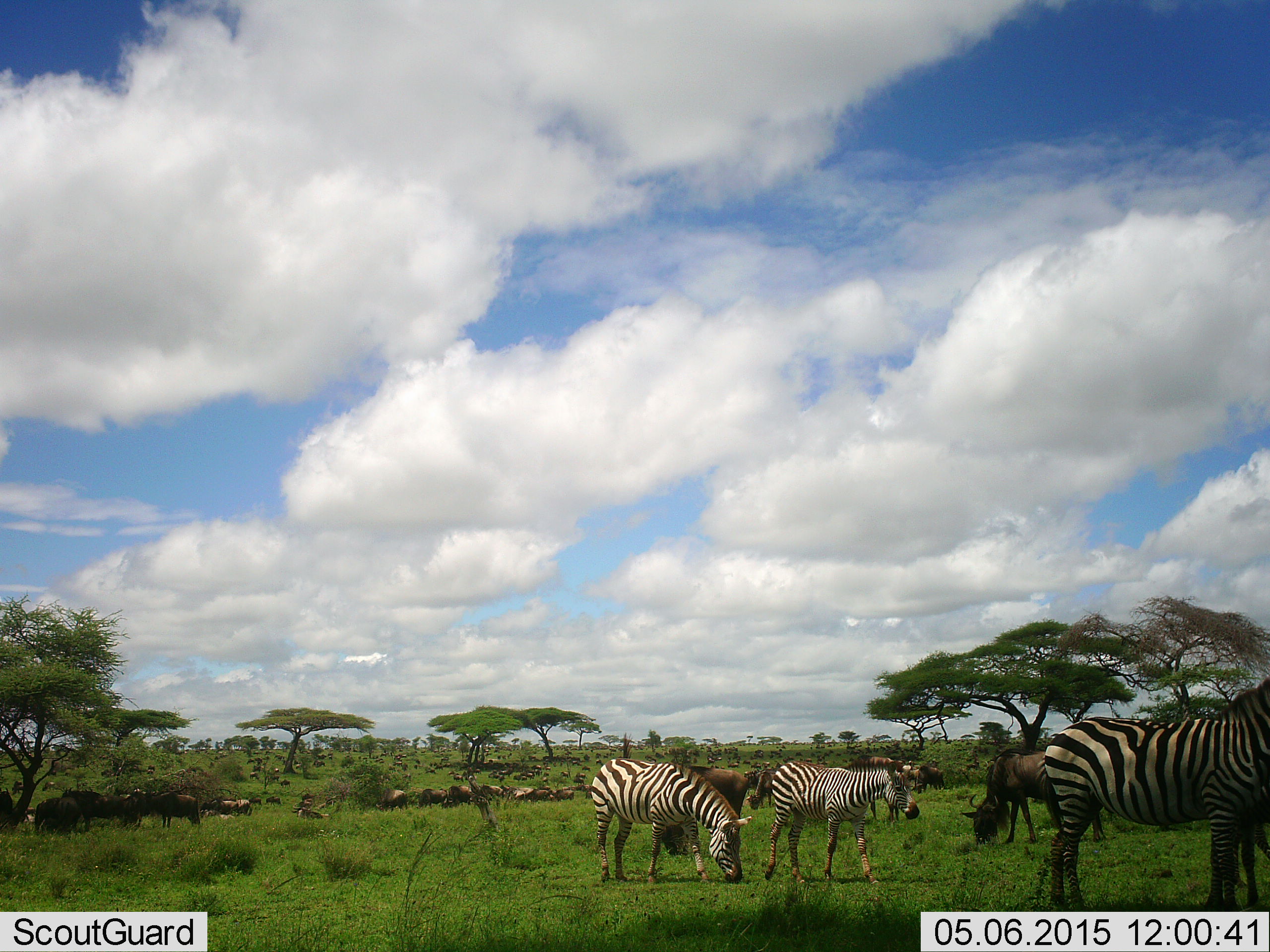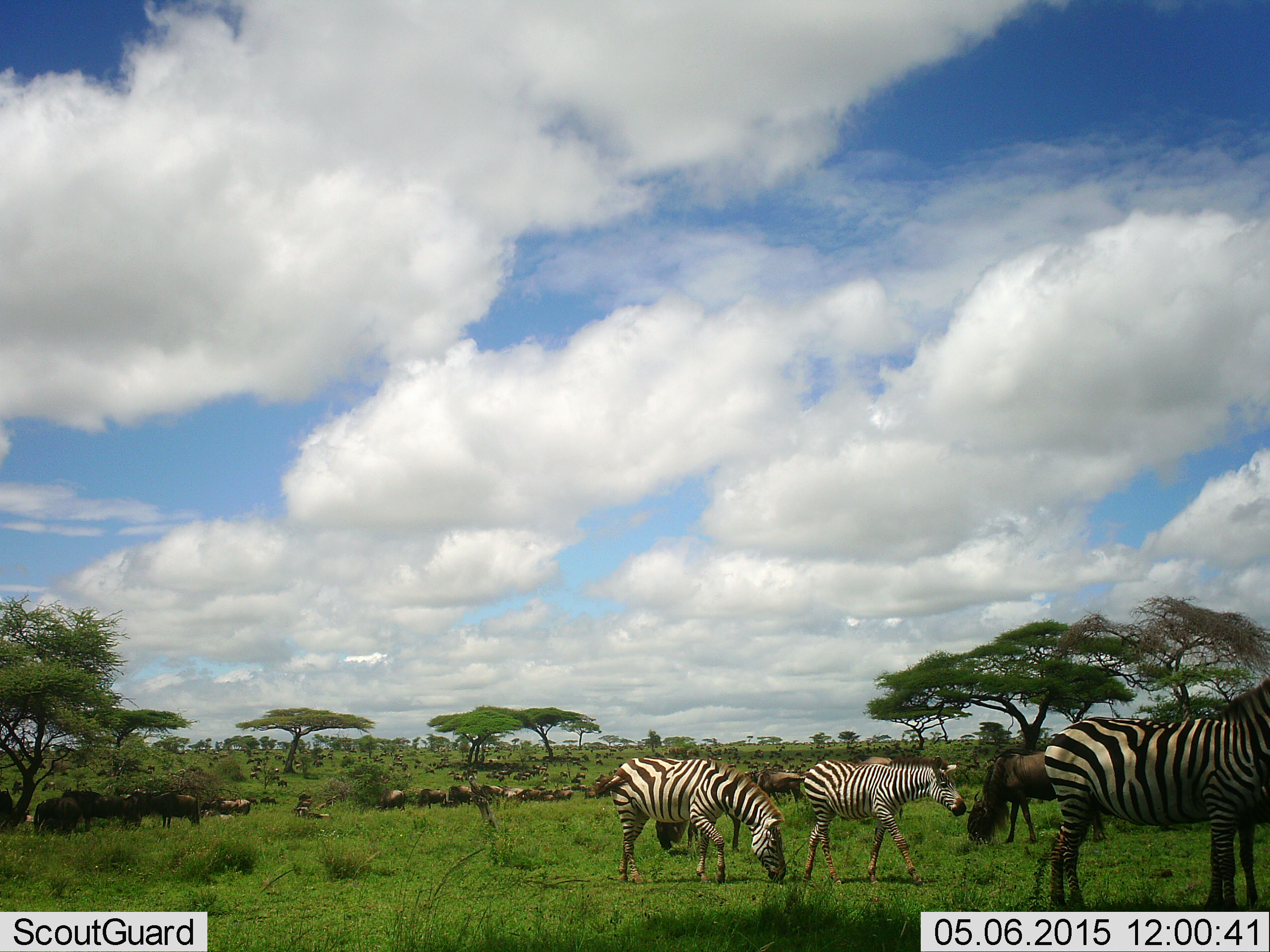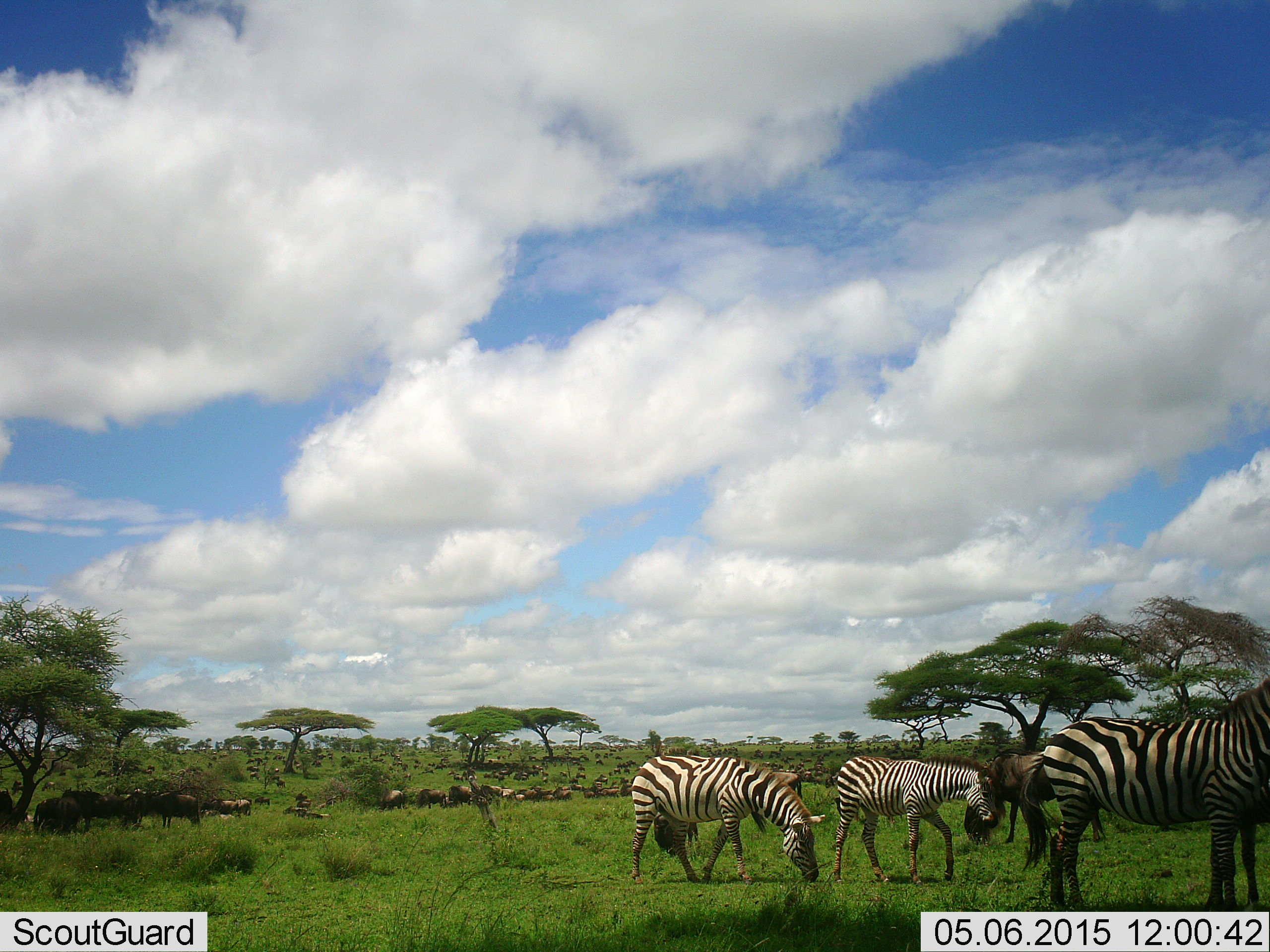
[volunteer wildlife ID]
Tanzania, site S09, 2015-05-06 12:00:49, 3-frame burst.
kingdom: Animalia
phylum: Chordata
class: Mammalia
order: Artiodactyla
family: Bovidae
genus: Connochaetes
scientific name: Connochaetes taurinus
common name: blue wildebeest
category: wildebeest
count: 51+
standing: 50%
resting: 30%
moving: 50%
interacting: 10%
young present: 0%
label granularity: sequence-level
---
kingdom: Animalia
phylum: Chordata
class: Mammalia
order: Perissodactyla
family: Equidae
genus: Equus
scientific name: Equus quagga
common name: plains zebra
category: zebra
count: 3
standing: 54%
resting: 0%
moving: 85%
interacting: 8%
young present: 8%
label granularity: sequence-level